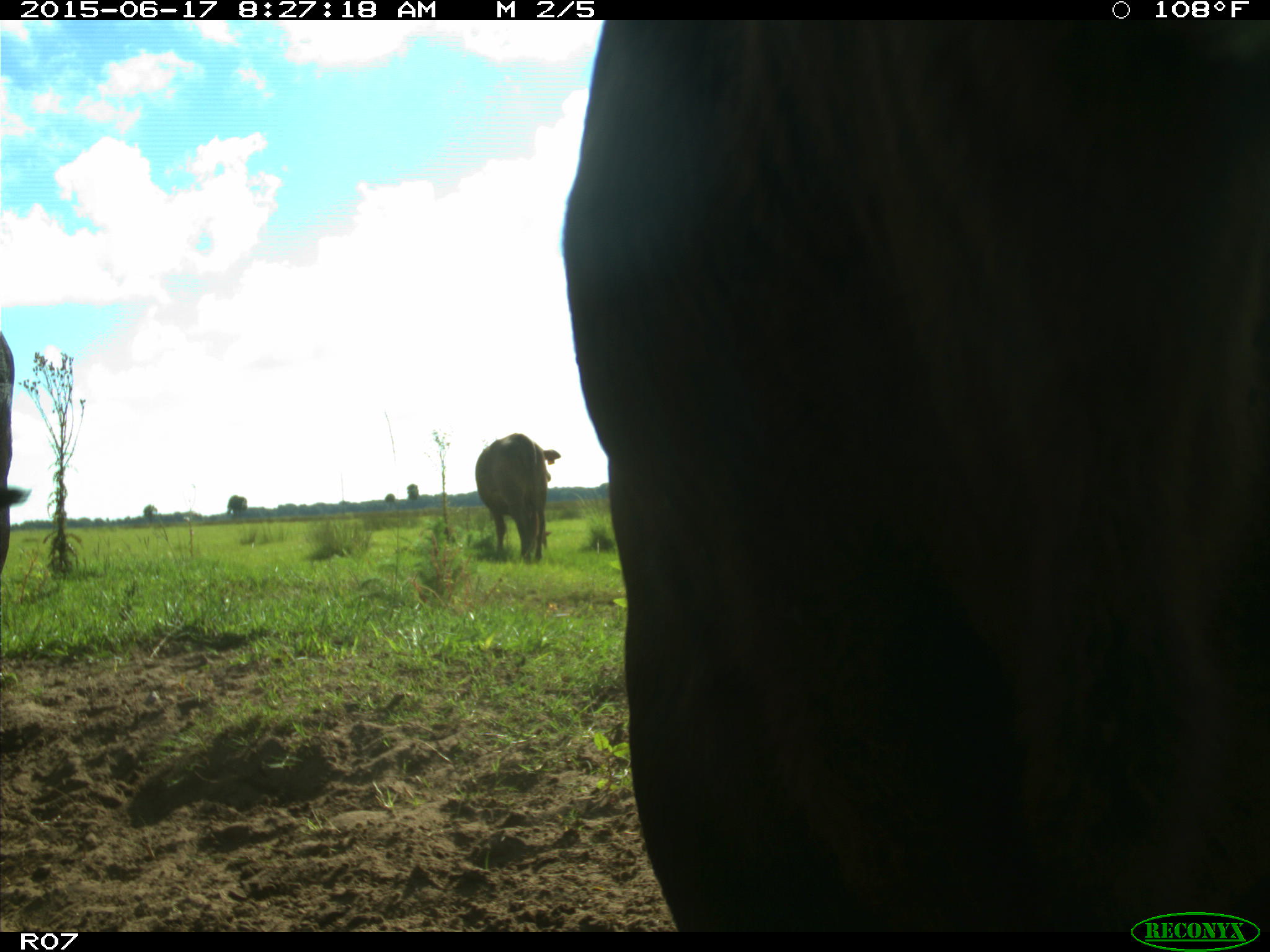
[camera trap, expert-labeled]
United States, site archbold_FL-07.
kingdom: Animalia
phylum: Chordata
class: Mammalia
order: Artiodactyla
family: Bovidae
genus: Bos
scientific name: Bos taurus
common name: domestic cow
Bos taurus (domestic cow).